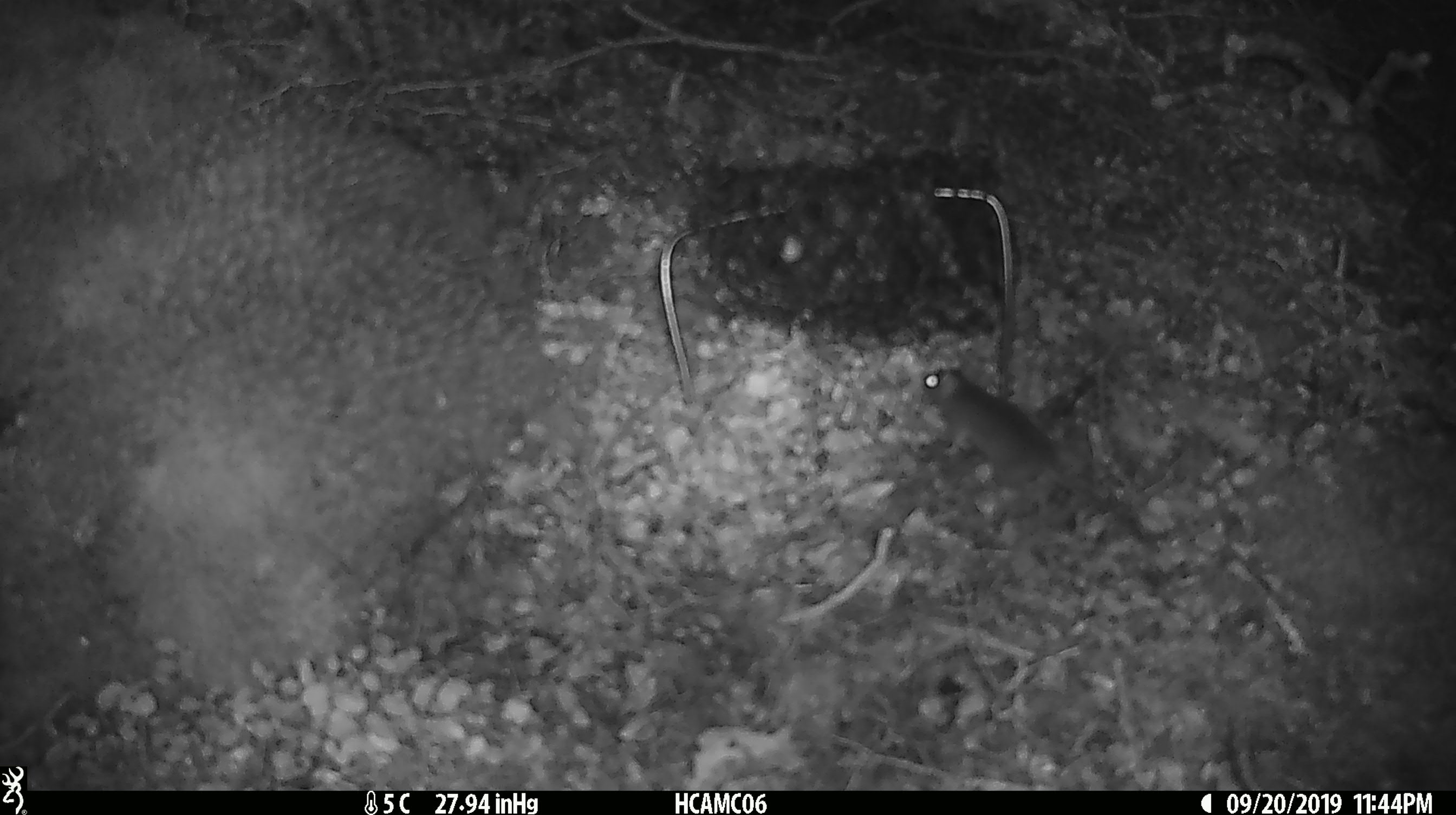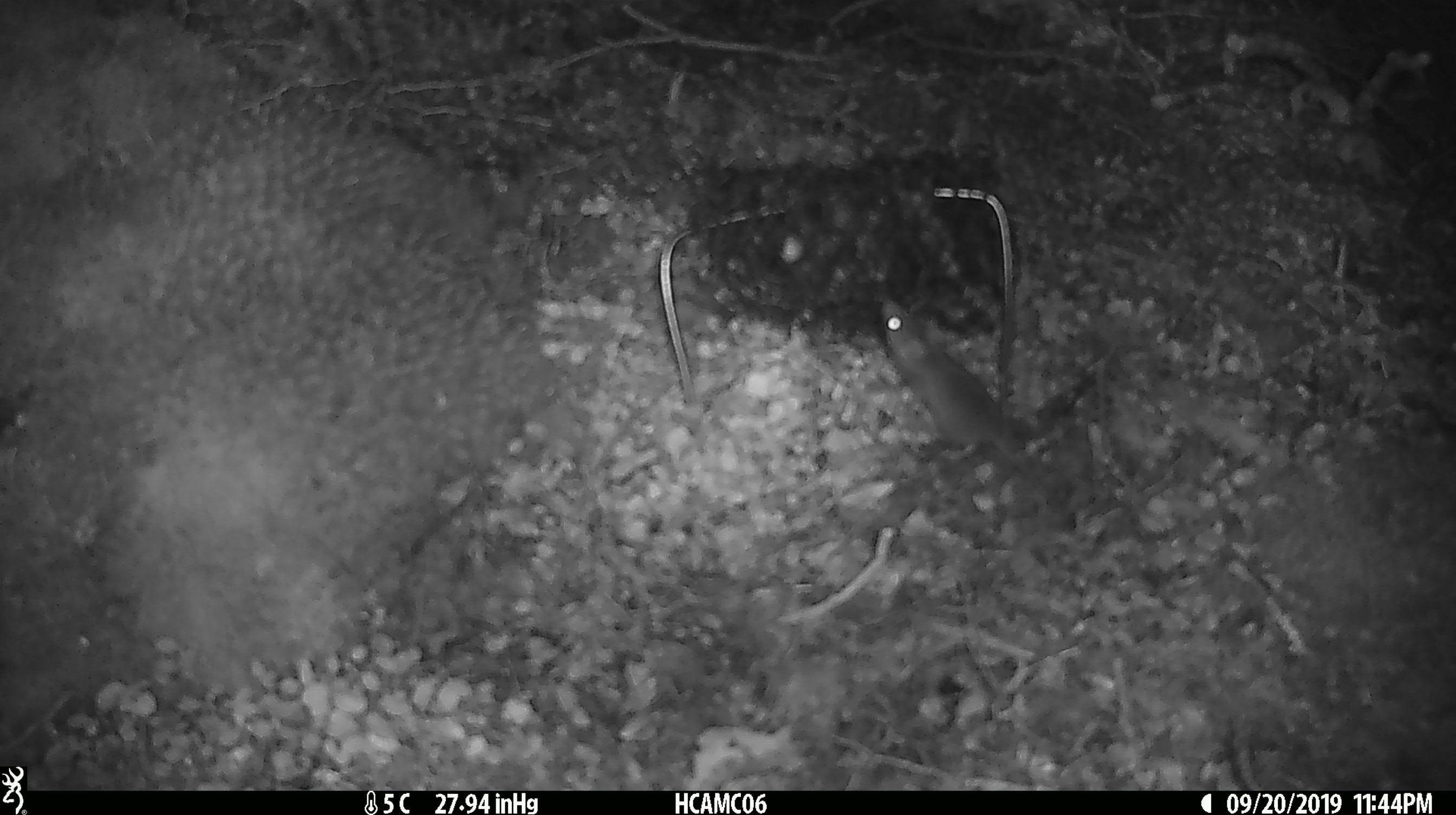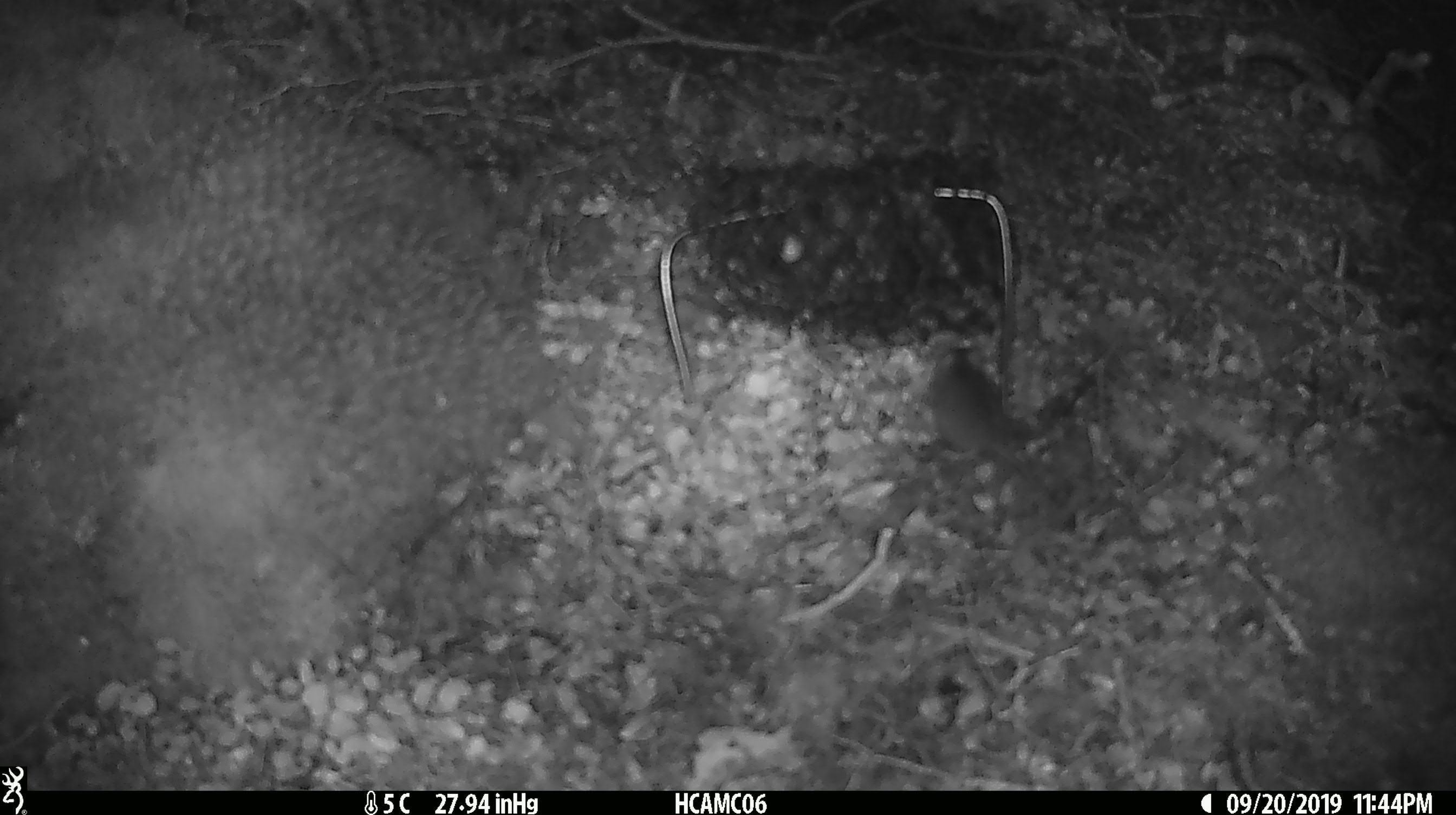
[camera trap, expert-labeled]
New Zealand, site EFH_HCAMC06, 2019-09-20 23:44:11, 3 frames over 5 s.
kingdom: Animalia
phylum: Chordata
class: Mammalia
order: Rodentia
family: Muridae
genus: Mus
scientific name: Mus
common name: mouse